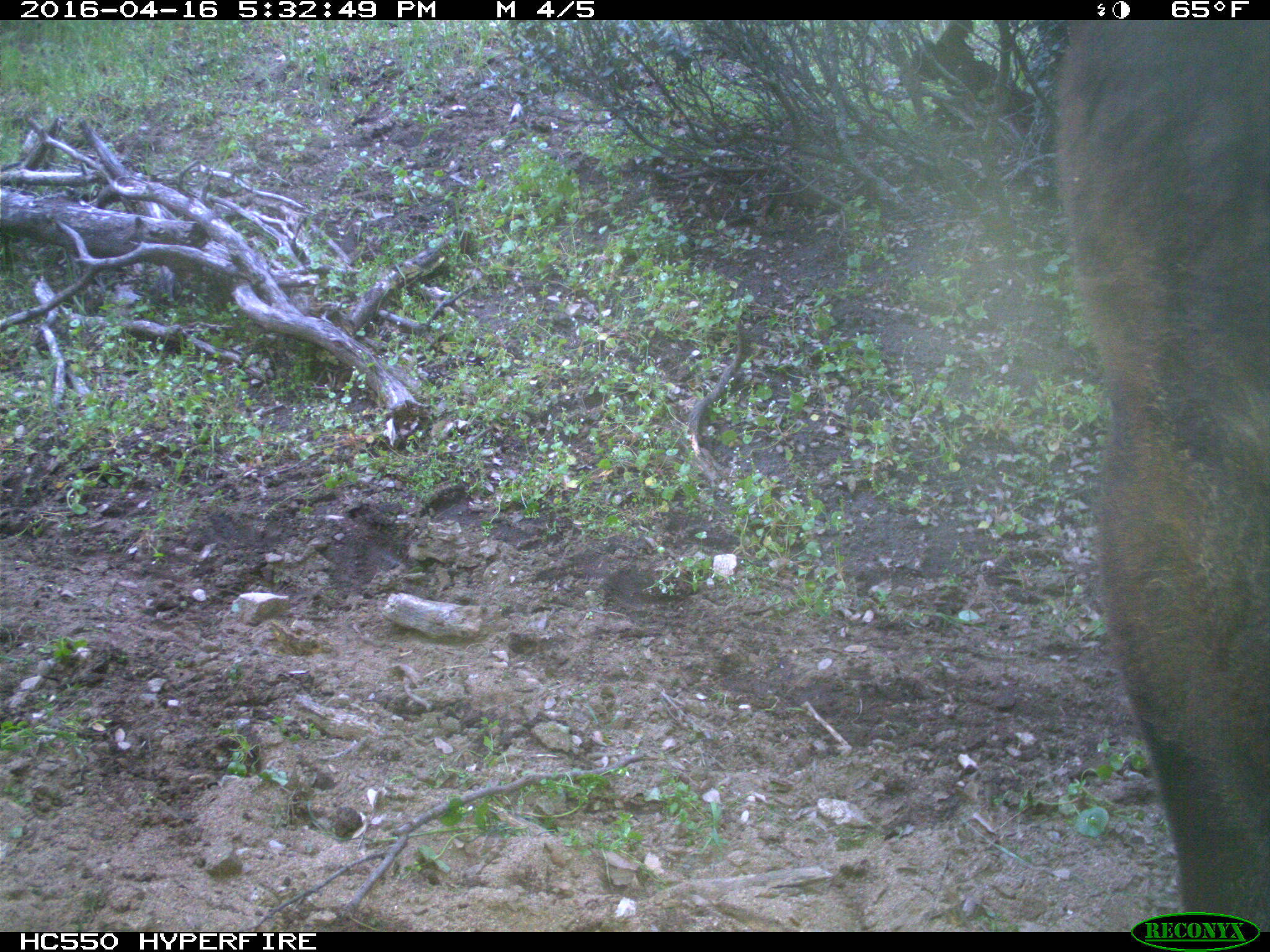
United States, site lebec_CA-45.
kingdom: Animalia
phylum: Chordata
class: Mammalia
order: Artiodactyla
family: Bovidae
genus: Bos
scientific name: Bos taurus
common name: domestic cow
Bos taurus (domestic cow).